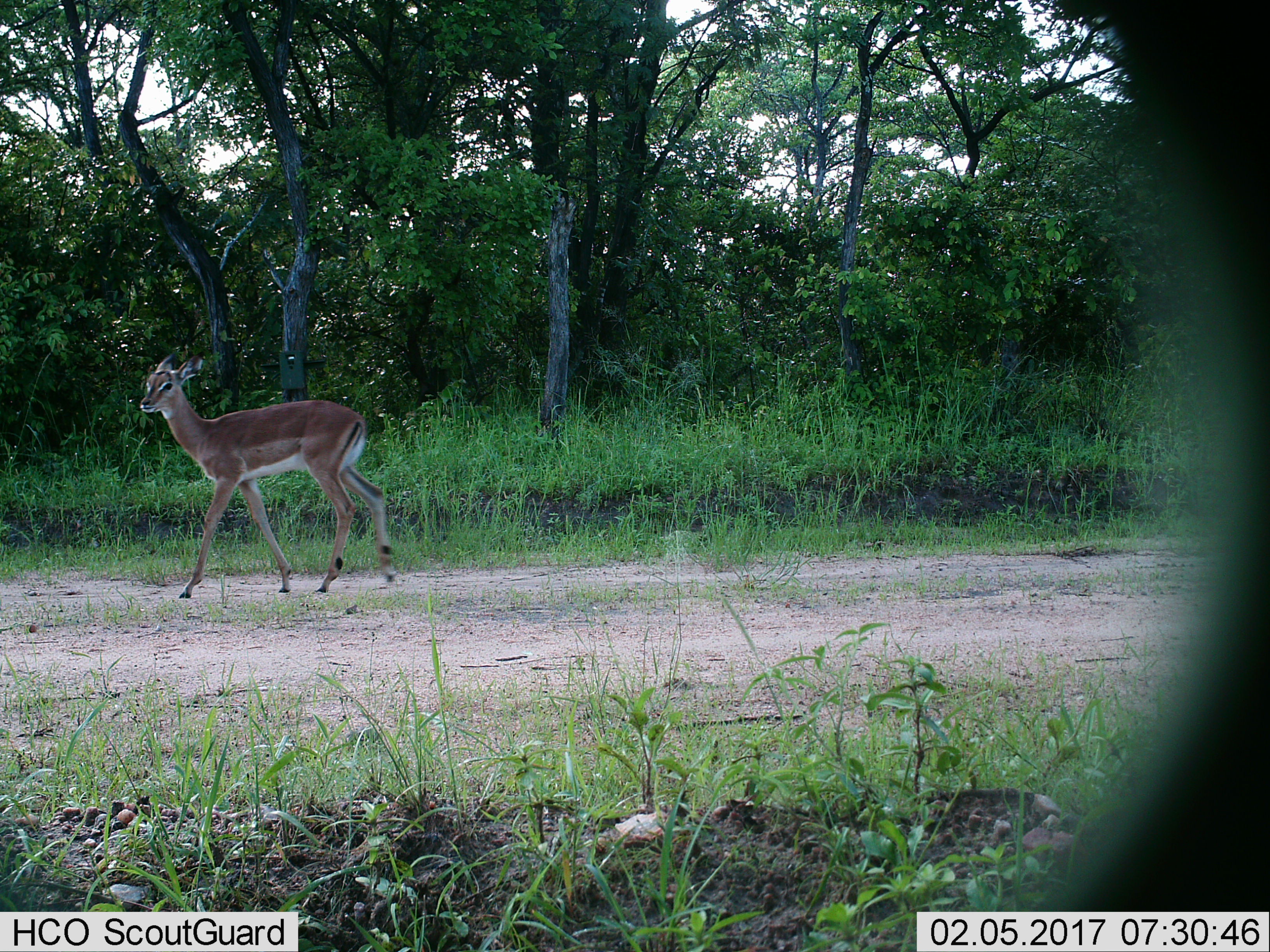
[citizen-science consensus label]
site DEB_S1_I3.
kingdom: Animalia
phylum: Chordata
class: Mammalia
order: Artiodactyla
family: Bovidae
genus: Aepyceros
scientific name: Aepyceros melampus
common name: impala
Impala (Aepyceros melampus), count 1. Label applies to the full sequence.